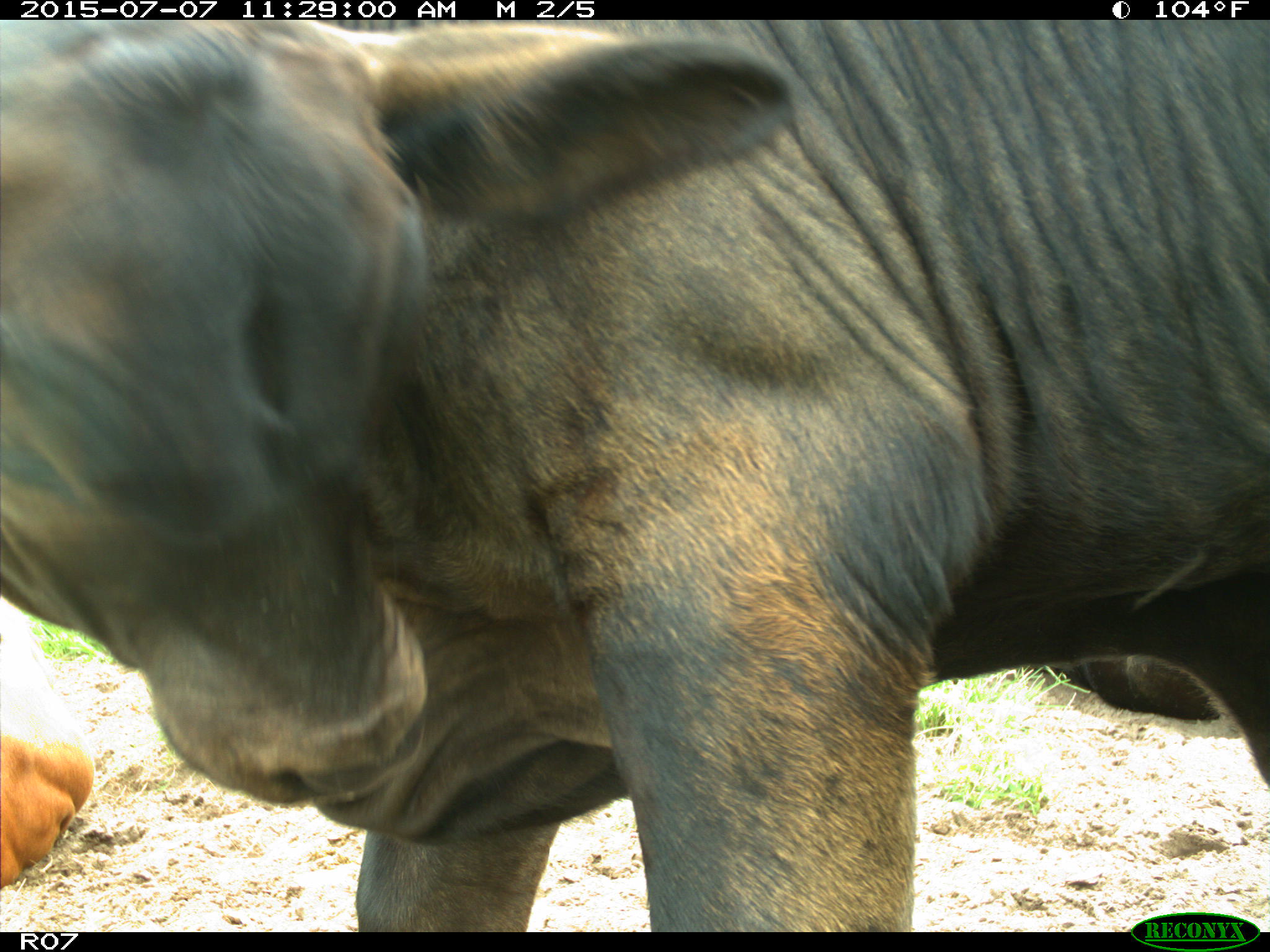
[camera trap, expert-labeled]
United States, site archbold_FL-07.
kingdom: Animalia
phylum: Chordata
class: Mammalia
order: Artiodactyla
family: Bovidae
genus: Bos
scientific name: Bos taurus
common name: domestic cow